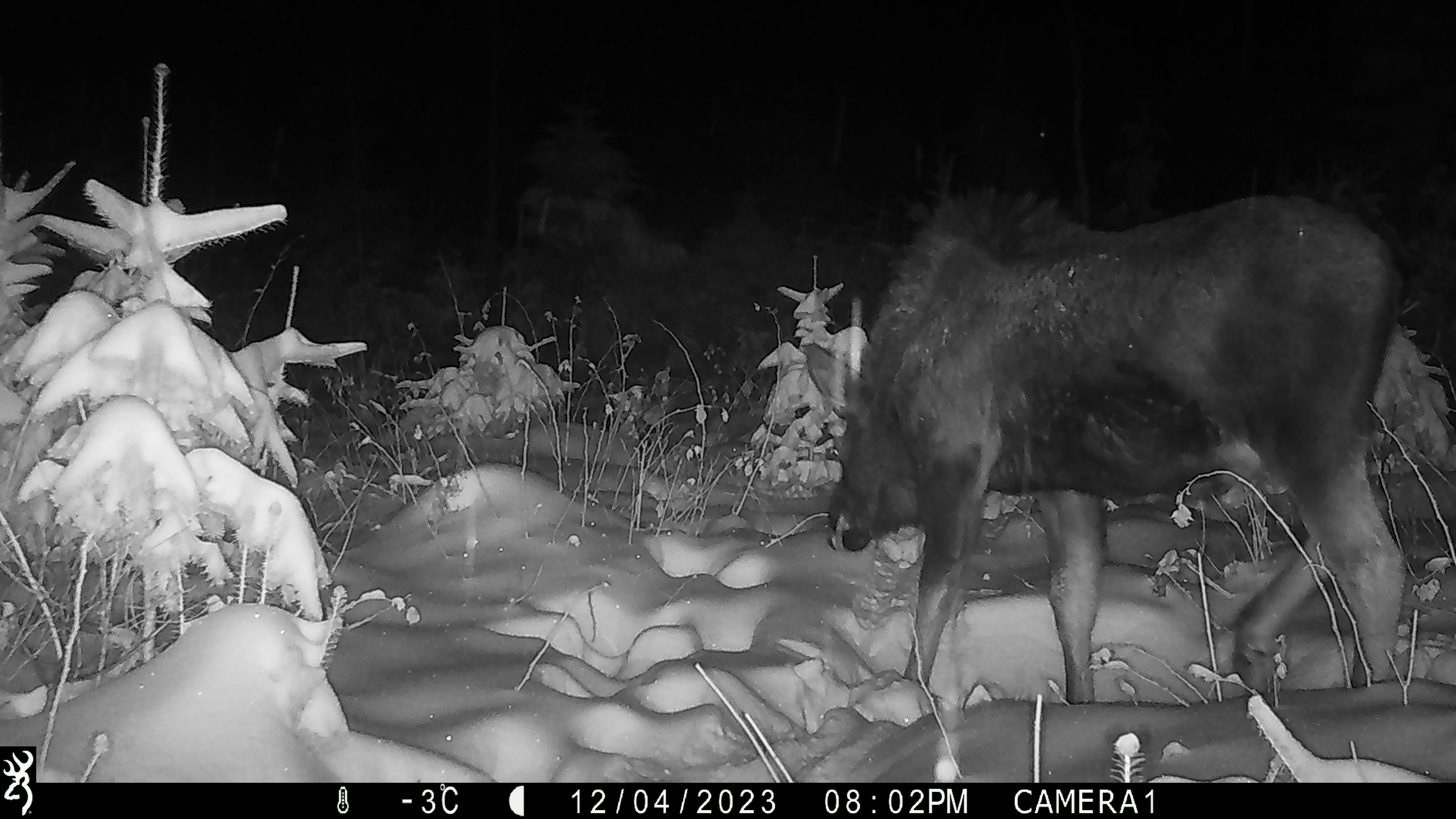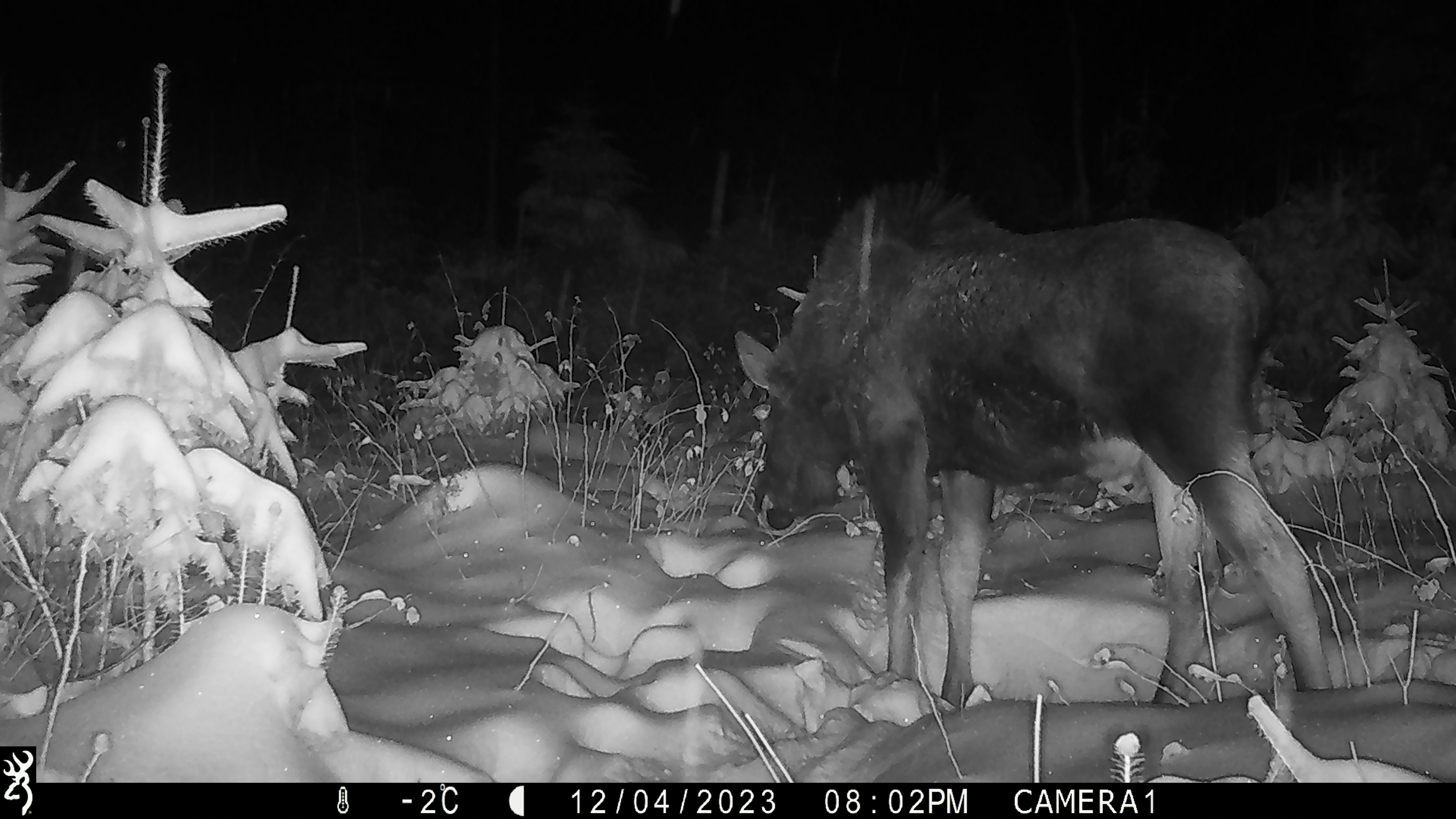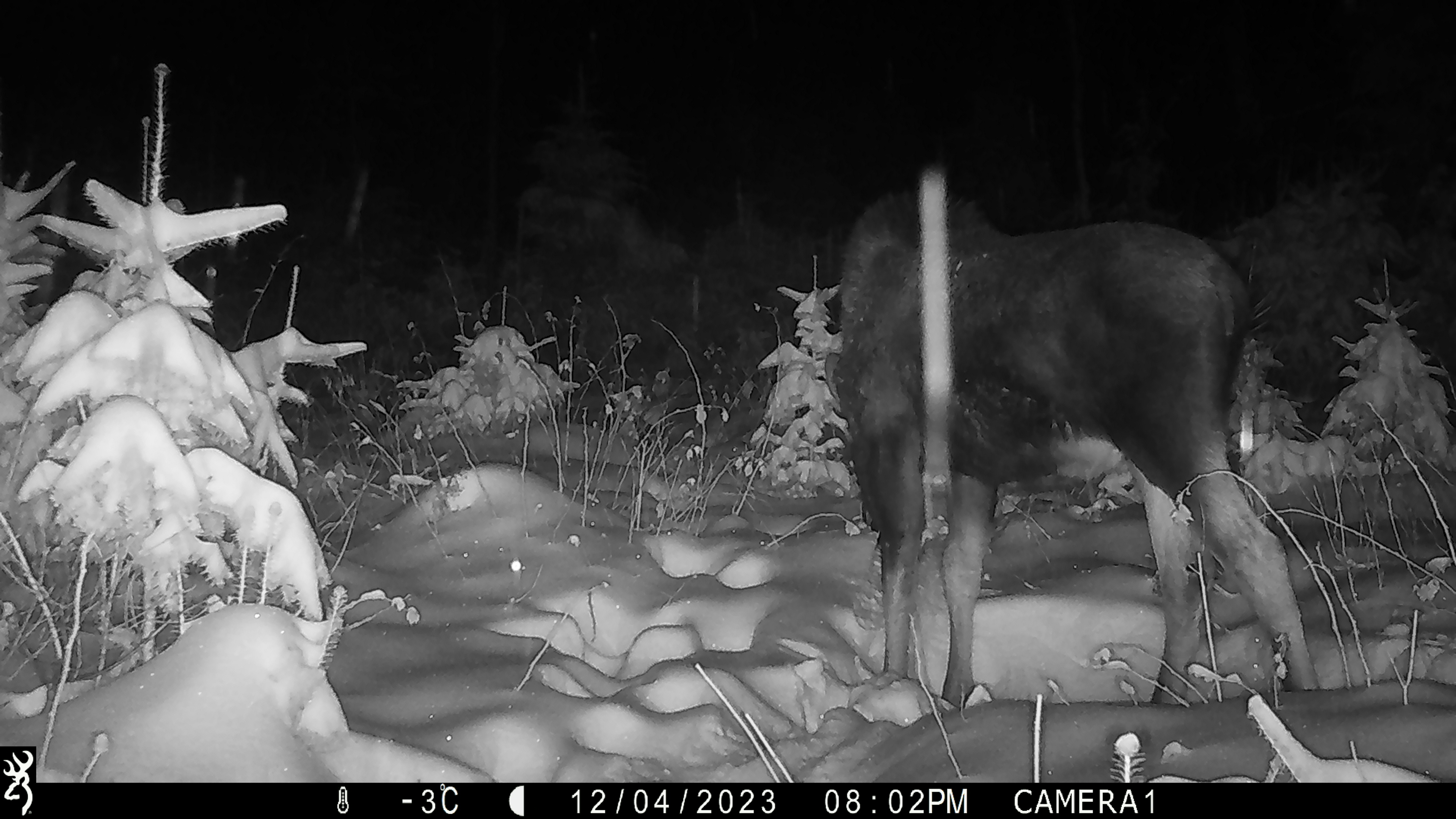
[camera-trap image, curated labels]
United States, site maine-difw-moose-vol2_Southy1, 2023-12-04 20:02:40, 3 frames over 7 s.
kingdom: Animalia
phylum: Chordata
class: Mammalia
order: Artiodactyla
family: Cervidae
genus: Alces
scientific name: Alces alces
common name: moose